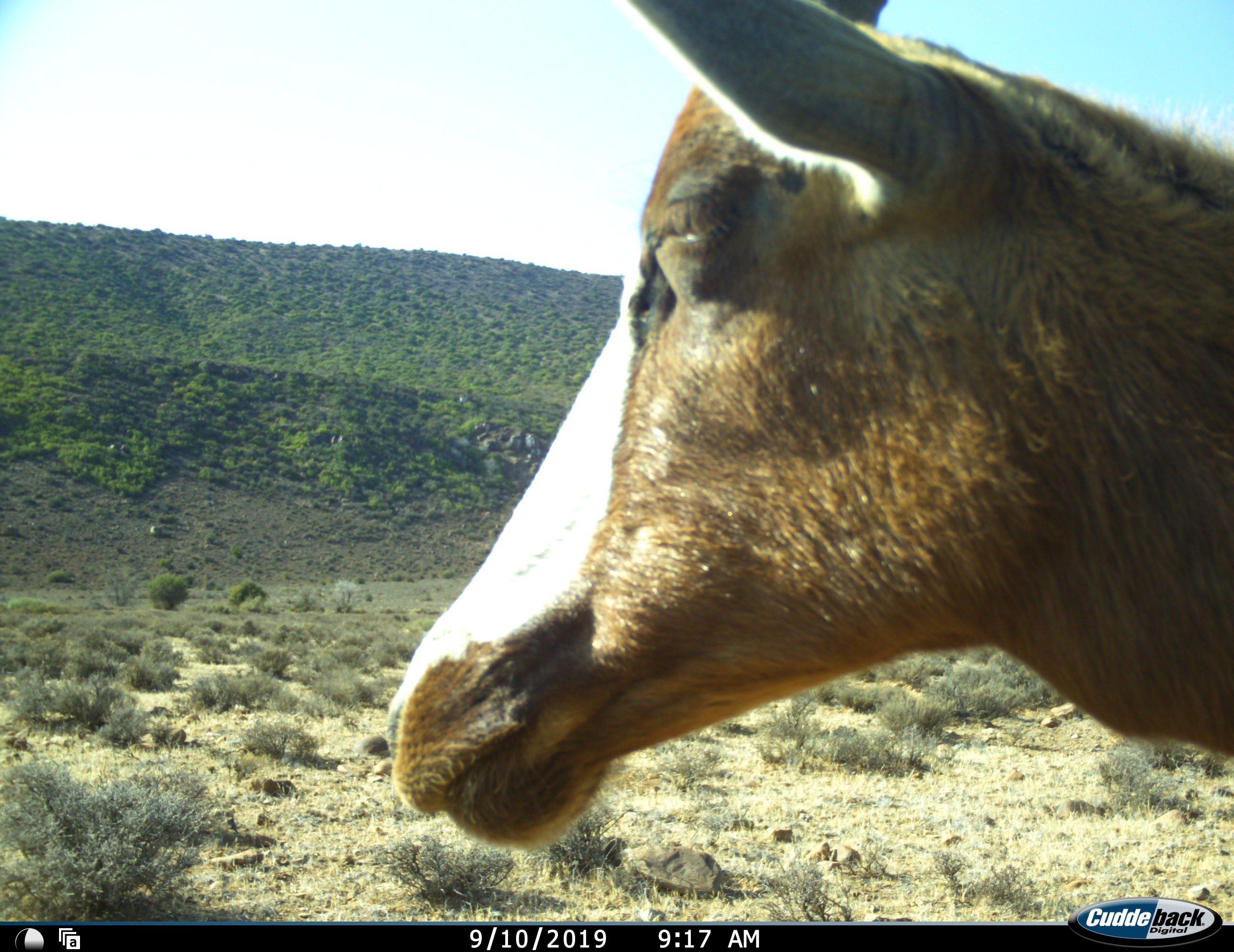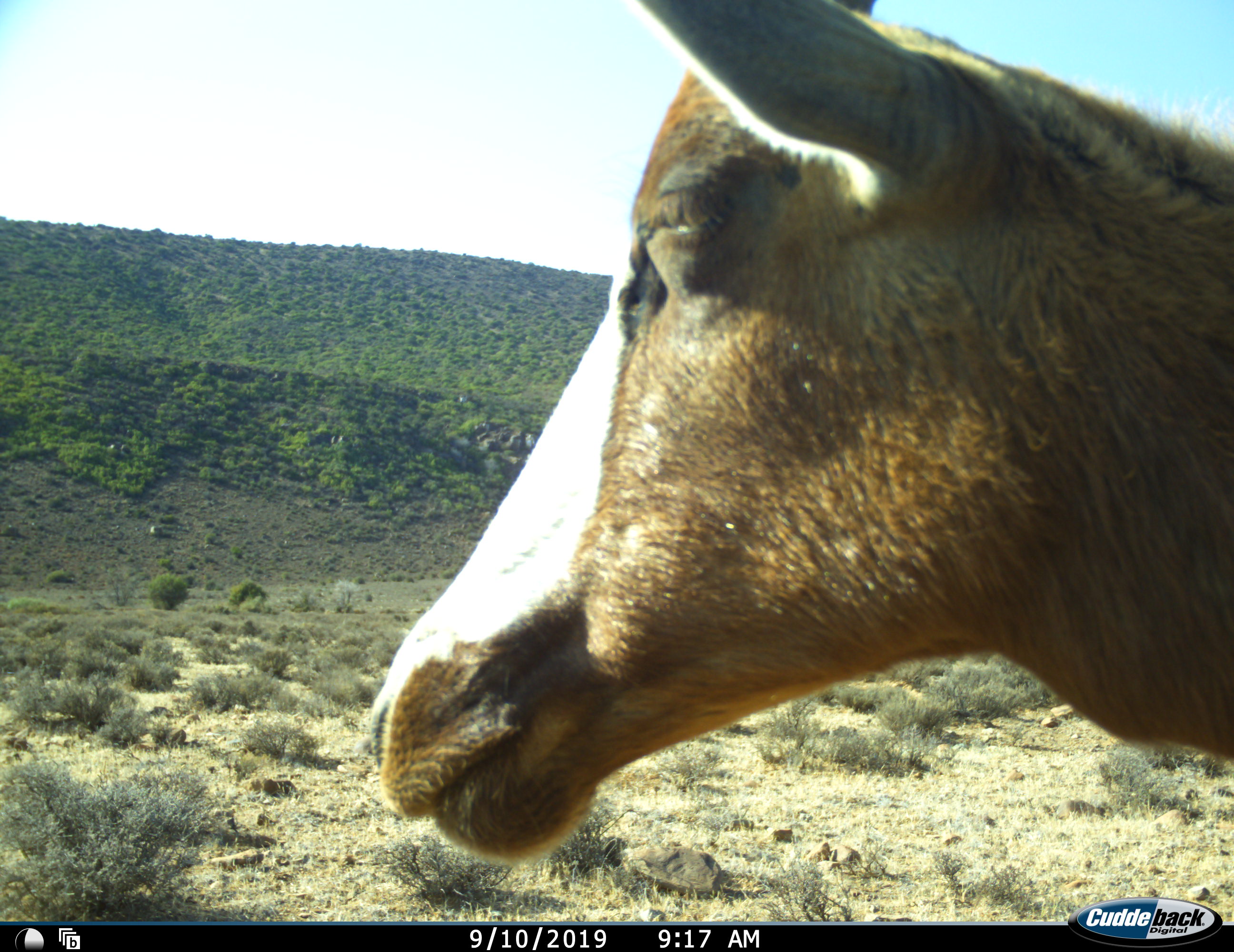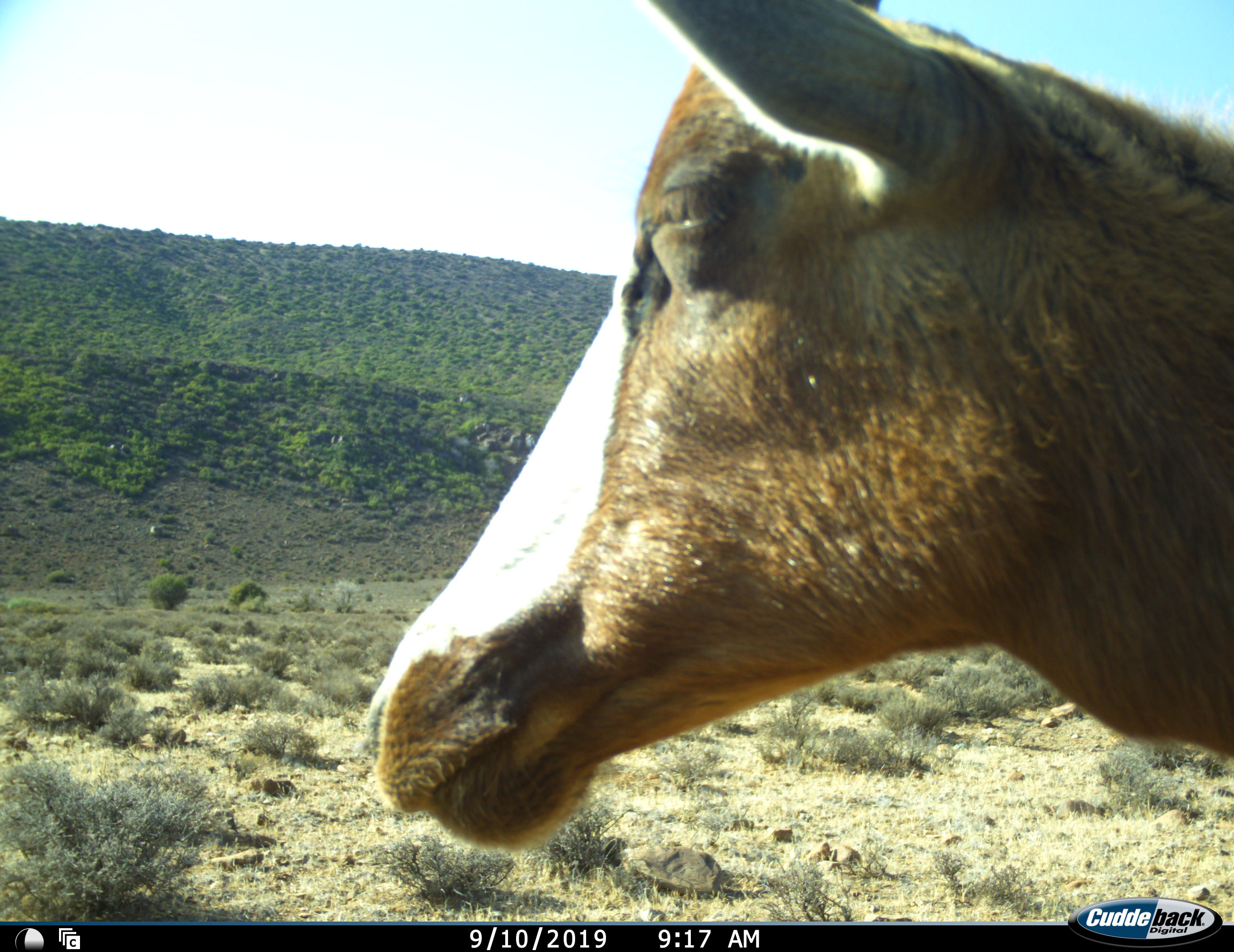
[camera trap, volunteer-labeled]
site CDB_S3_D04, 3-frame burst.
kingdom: Animalia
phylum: Chordata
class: Mammalia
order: Artiodactyla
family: Bovidae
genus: Damaliscus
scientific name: Damaliscus pygargus phillipsi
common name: blesbok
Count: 1.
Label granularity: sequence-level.